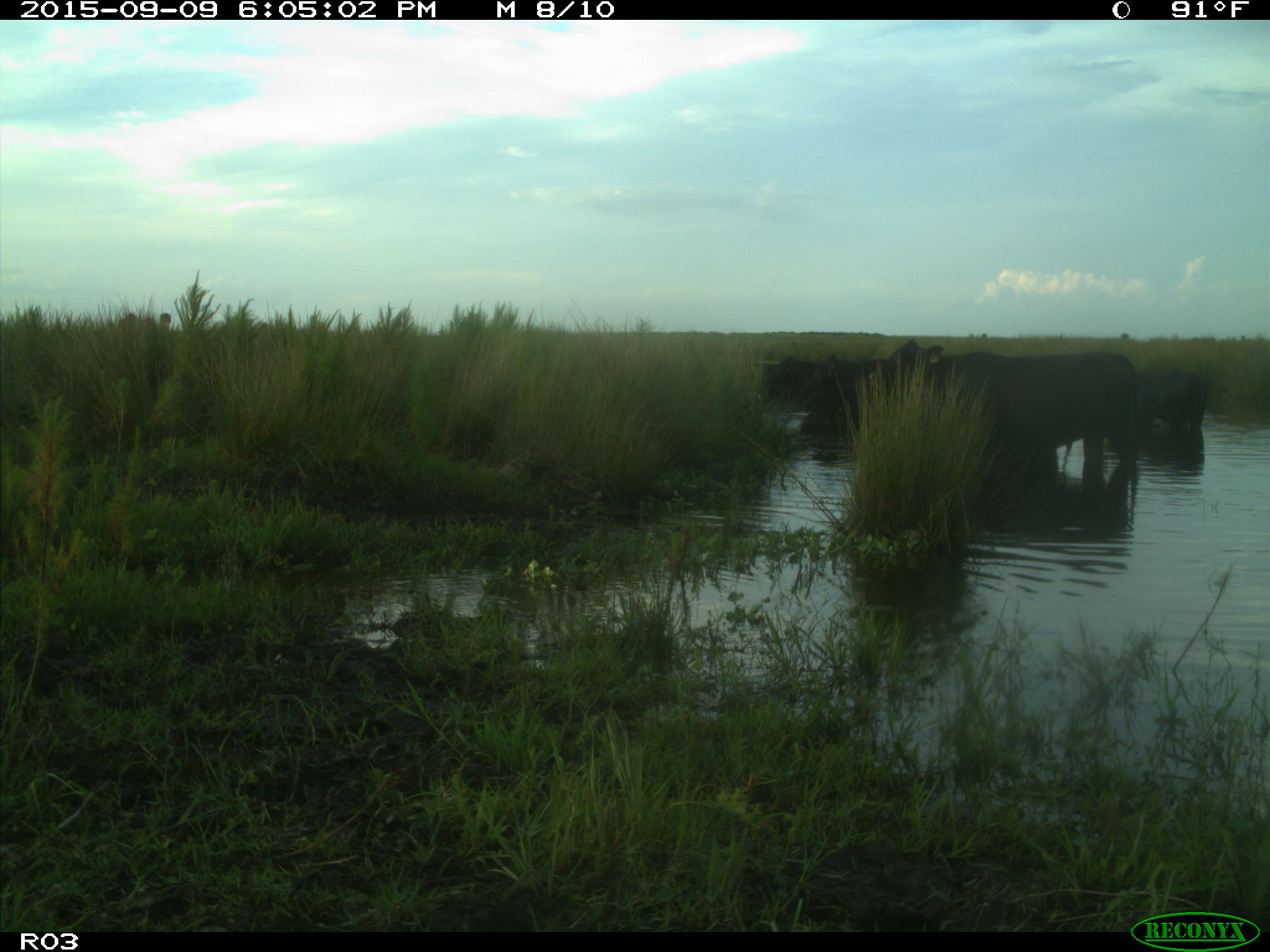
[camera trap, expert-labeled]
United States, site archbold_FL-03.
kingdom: Animalia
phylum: Chordata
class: Mammalia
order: Artiodactyla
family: Bovidae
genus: Bos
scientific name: Bos taurus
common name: domestic cow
Bos taurus (domestic cow).